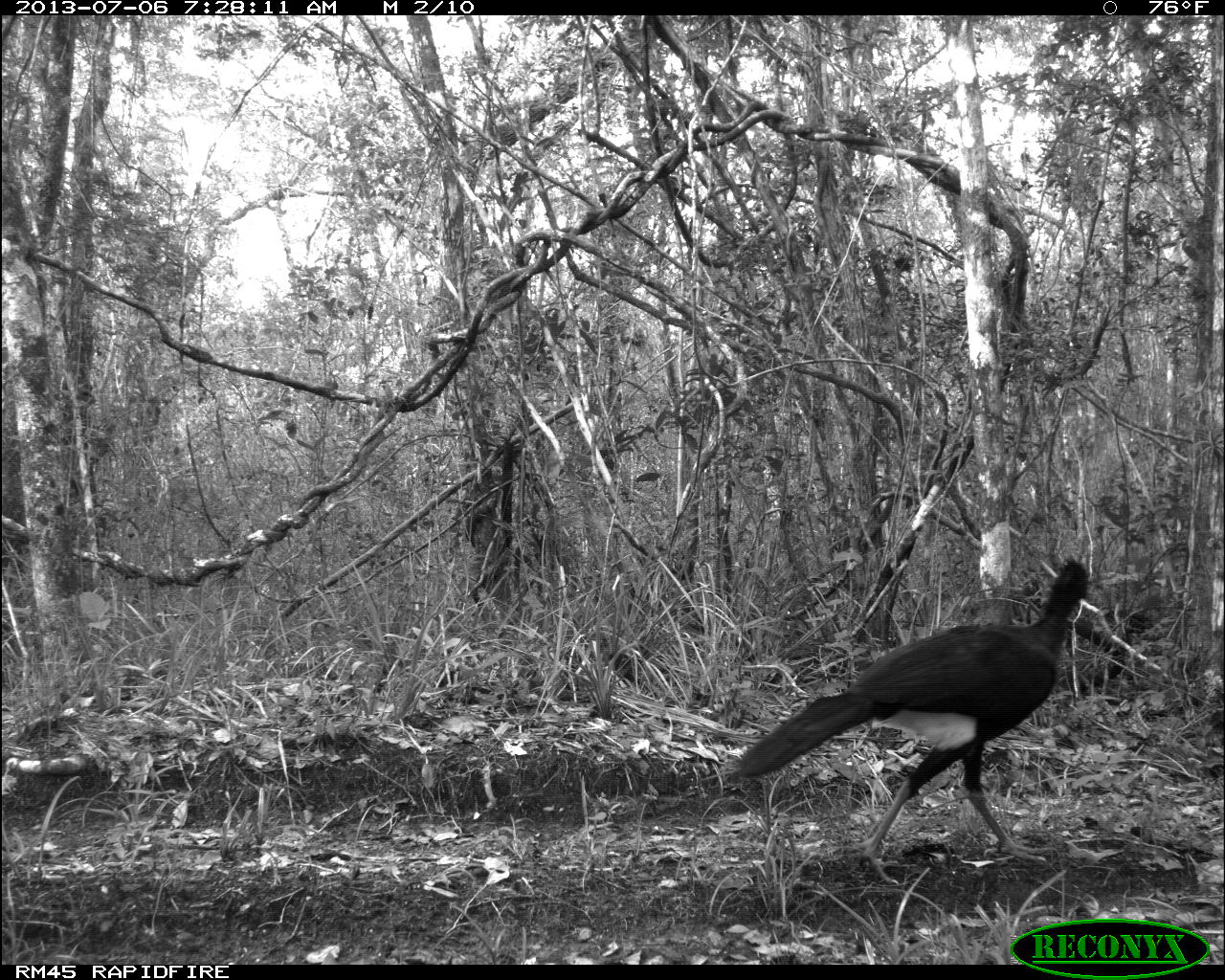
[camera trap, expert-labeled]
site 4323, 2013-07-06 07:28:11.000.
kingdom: Animalia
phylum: Chordata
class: Aves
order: Galliformes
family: Cracidae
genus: Crax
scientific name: Crax rubra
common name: great curassow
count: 1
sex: male